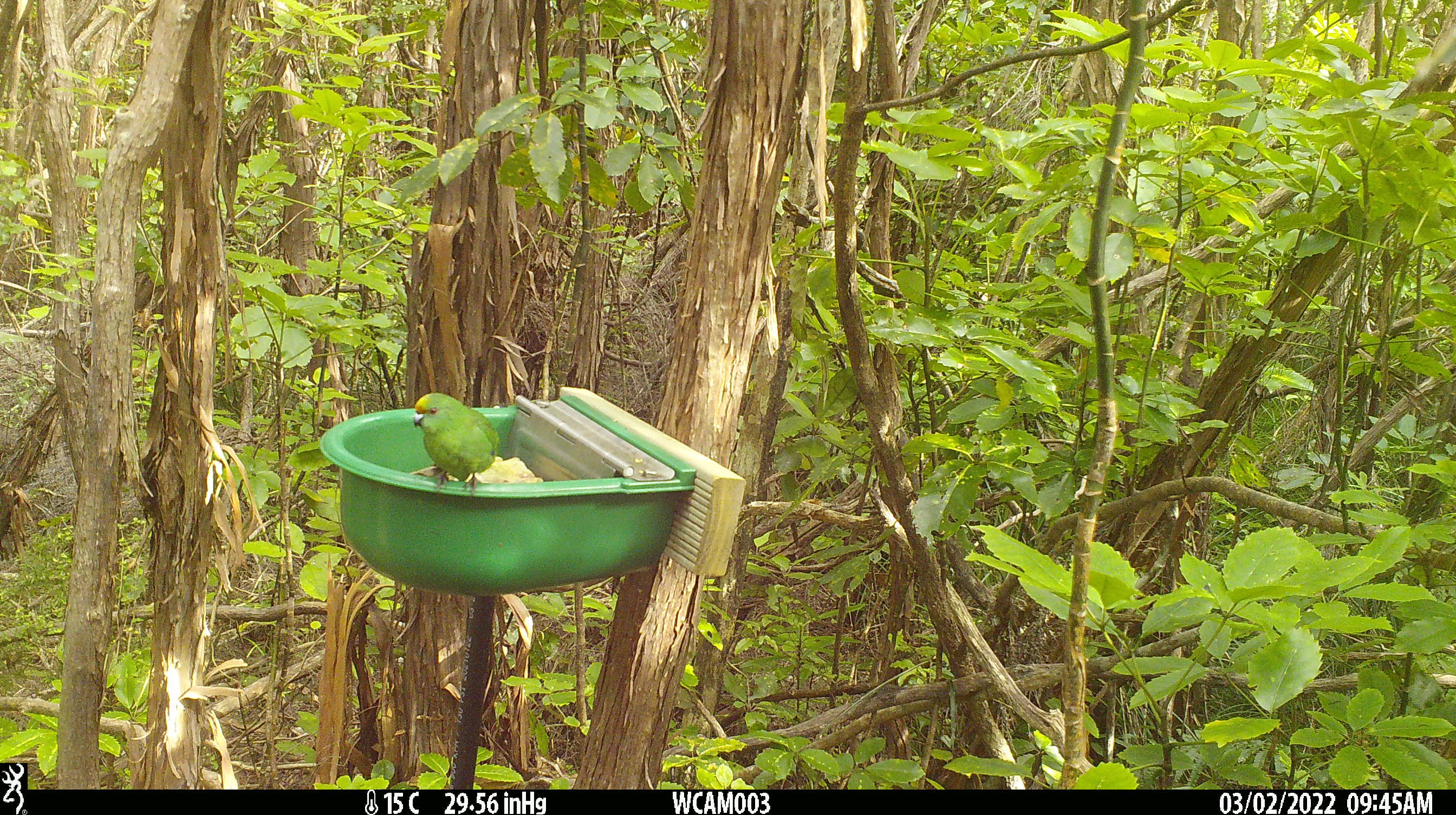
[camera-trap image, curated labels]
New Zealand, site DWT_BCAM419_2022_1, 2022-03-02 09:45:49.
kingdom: Animalia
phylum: Chordata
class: Aves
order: Psittaciformes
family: Psittaculidae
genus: Cyanoramphus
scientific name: Cyanoramphus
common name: parakeet